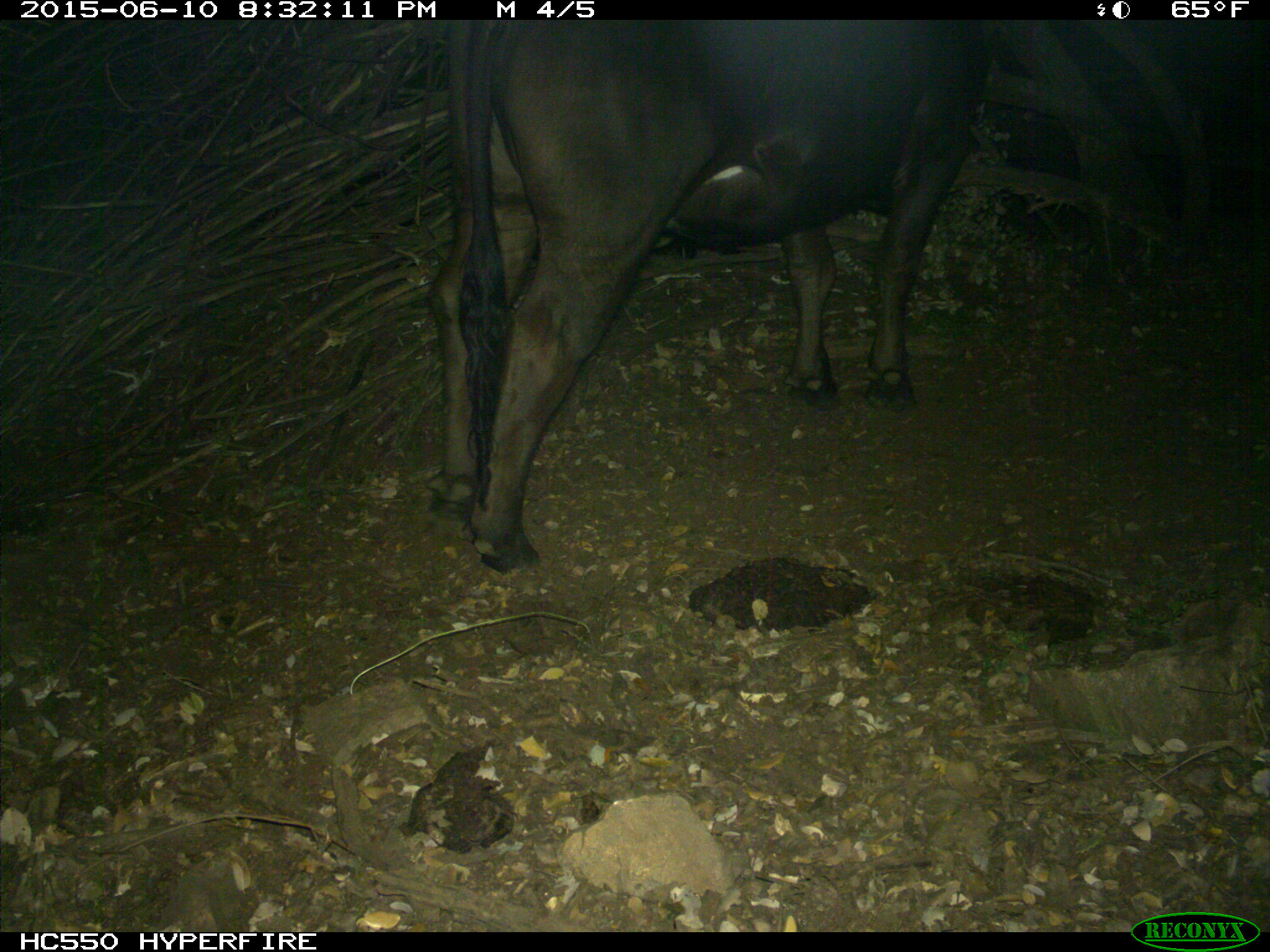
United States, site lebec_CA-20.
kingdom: Animalia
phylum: Chordata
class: Mammalia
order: Artiodactyla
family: Bovidae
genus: Bos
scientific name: Bos taurus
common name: domestic cow